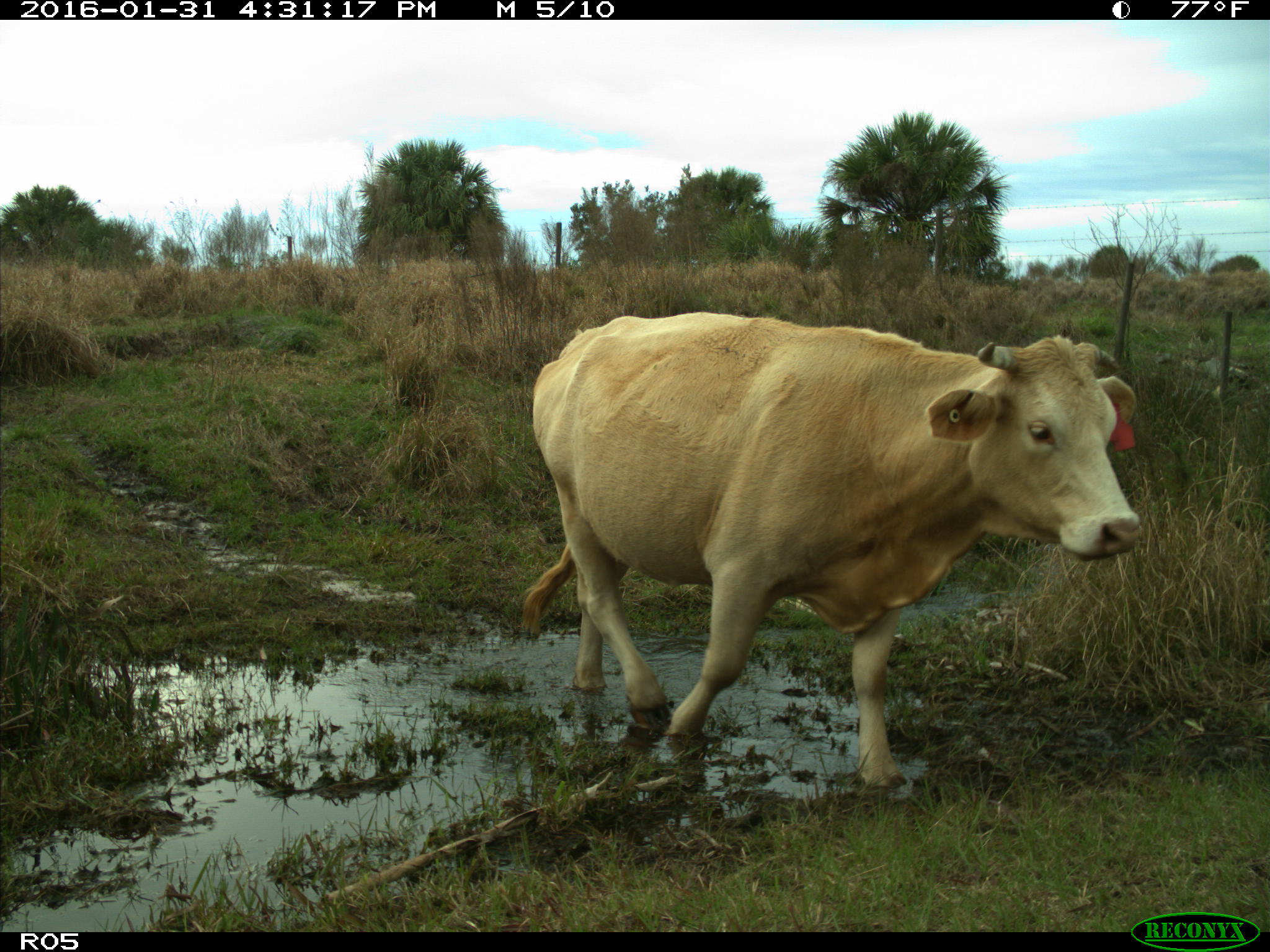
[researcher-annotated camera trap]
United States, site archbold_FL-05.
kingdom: Animalia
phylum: Chordata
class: Mammalia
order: Artiodactyla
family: Bovidae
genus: Bos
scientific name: Bos taurus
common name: domestic cow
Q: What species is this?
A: Bos taurus (domestic cow).